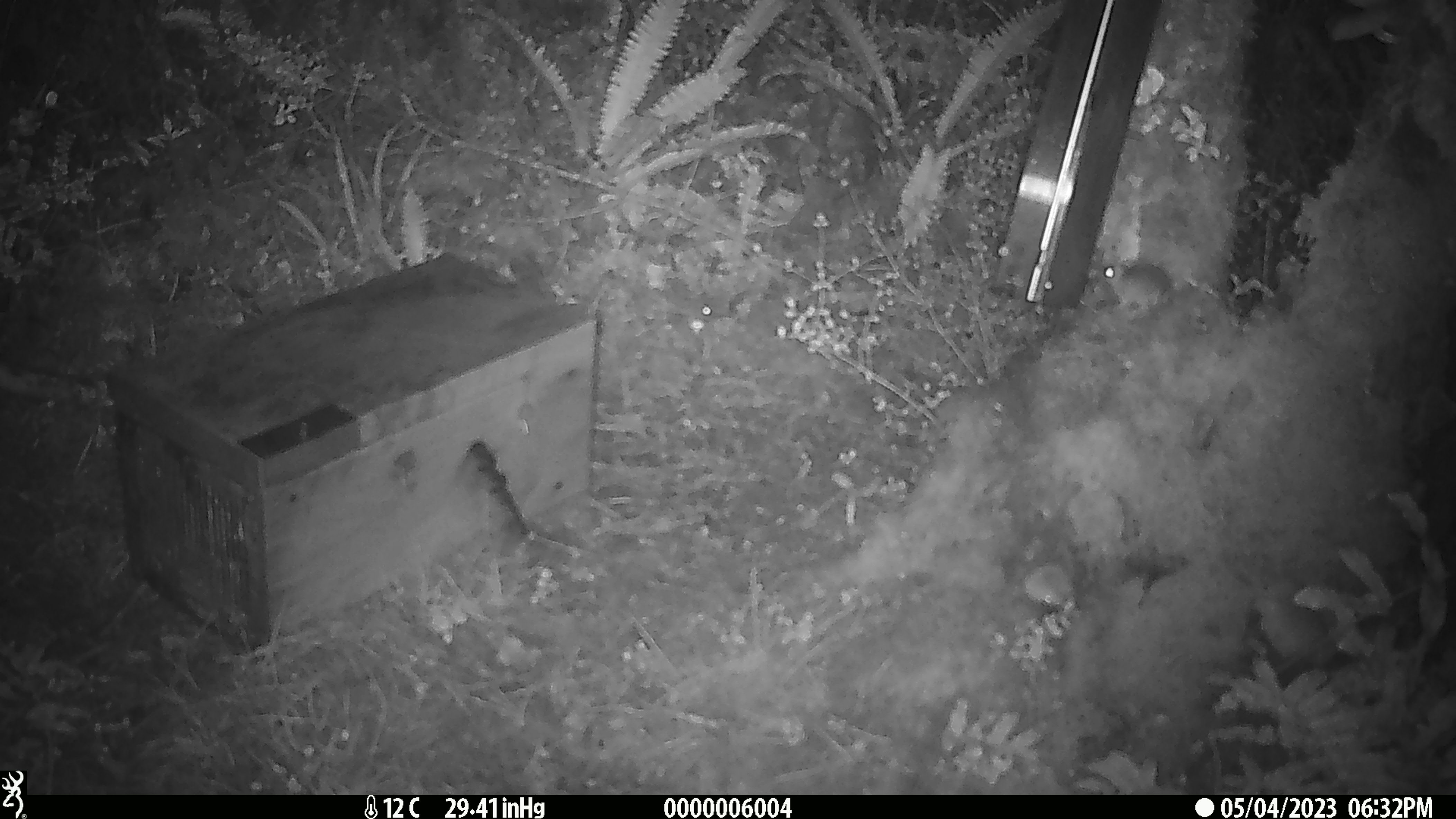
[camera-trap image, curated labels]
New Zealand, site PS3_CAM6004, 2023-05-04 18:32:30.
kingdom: Animalia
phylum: Chordata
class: Mammalia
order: Rodentia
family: Muridae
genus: Mus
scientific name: Mus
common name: mouse